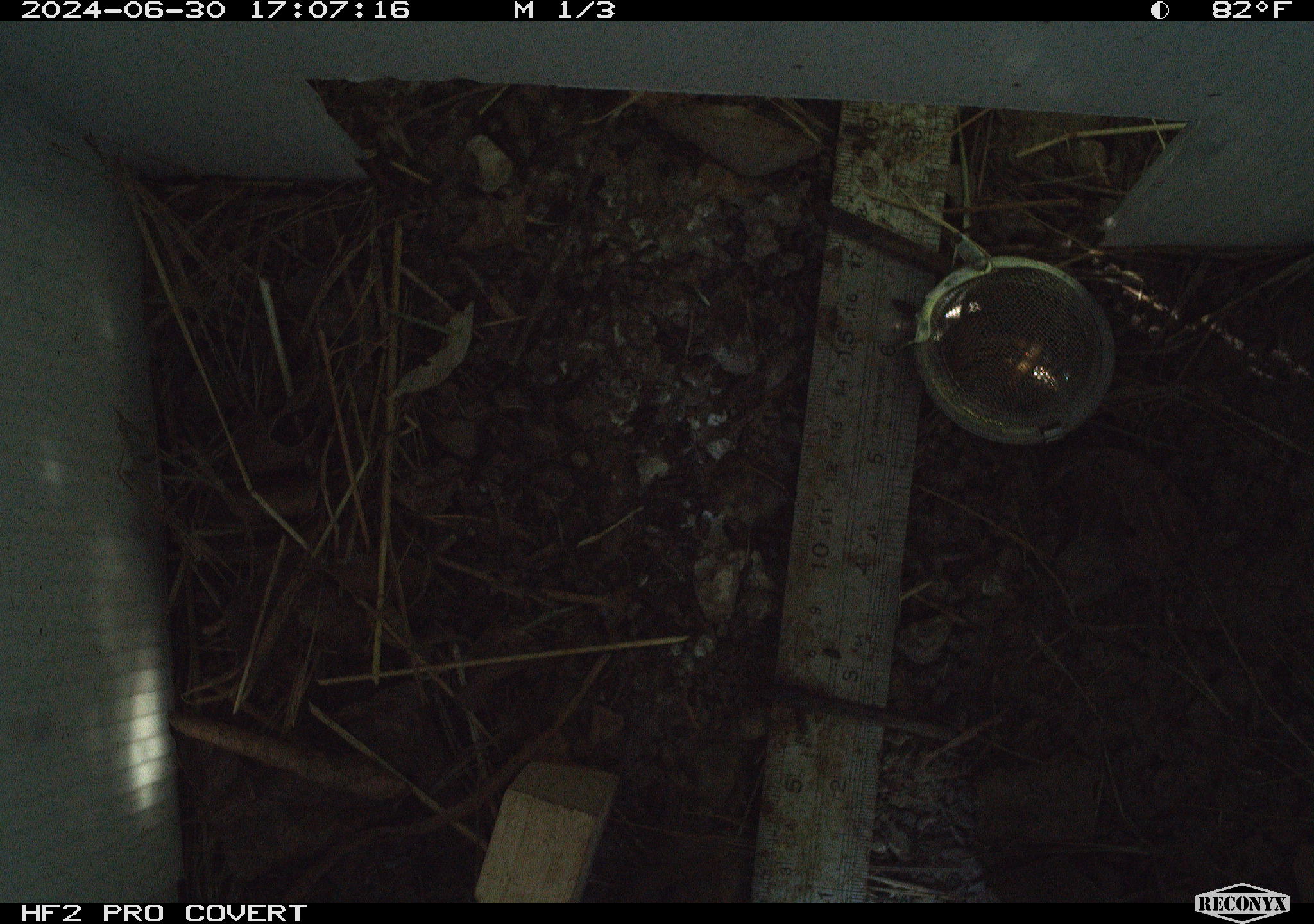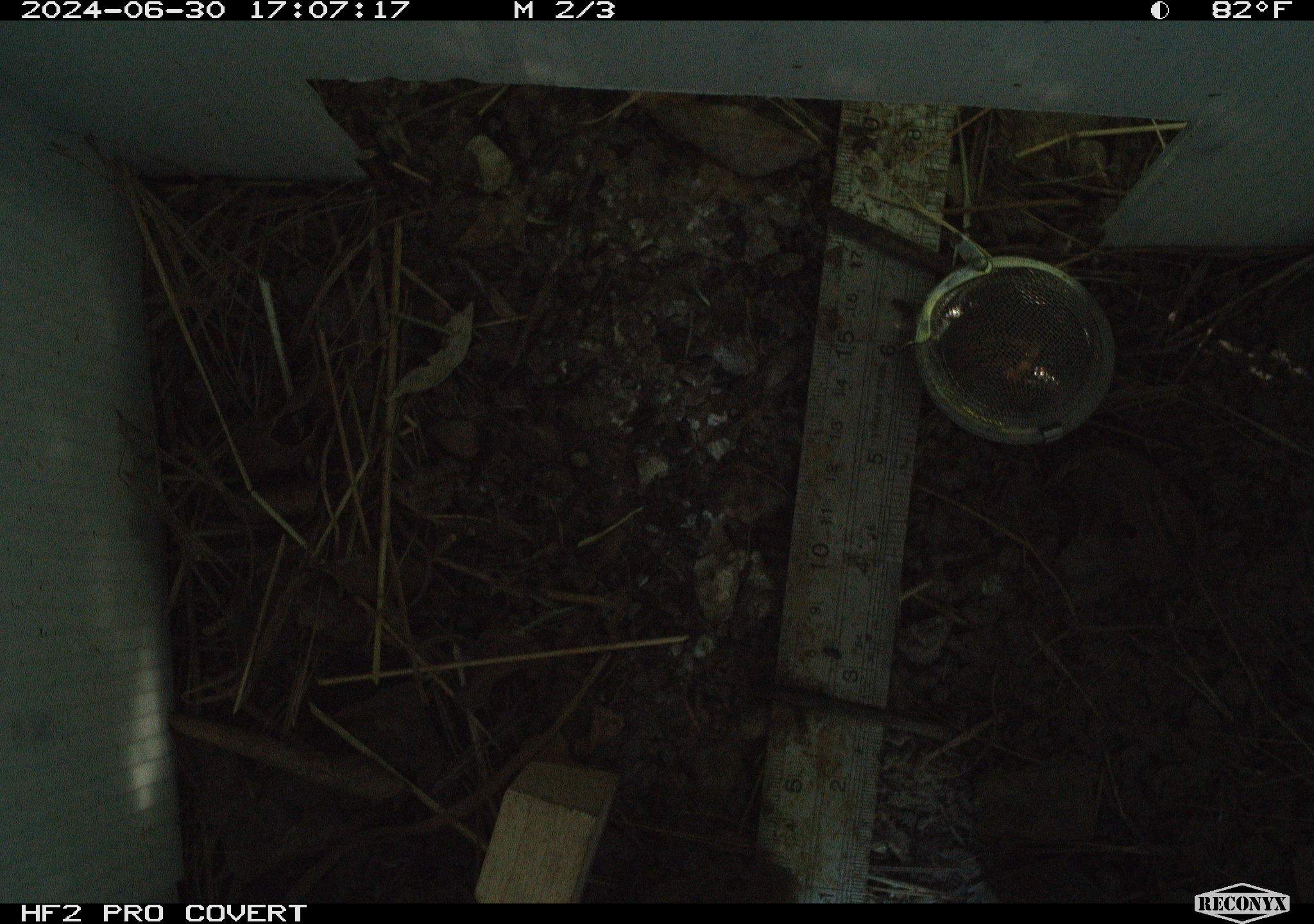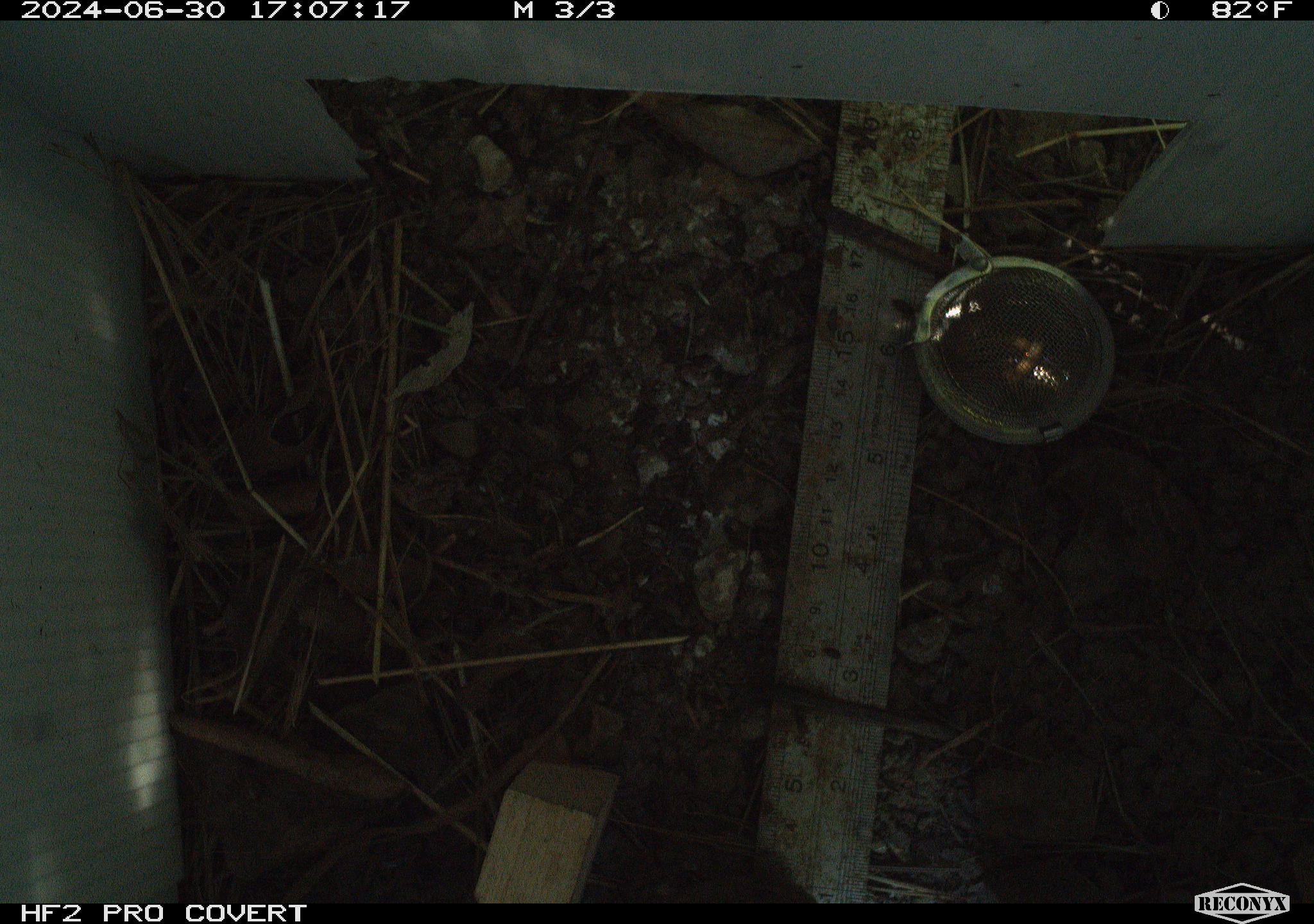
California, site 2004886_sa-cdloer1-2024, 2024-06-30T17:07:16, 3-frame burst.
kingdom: Animalia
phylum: Chordata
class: Mammalia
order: Rodentia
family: Cricetidae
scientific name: Arvicolinae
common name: voles, lemmings, and muskrats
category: arvicolinae subfamily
Arvicolinae subfamily (voles, lemmings, and muskrats) (Arvicolinae).